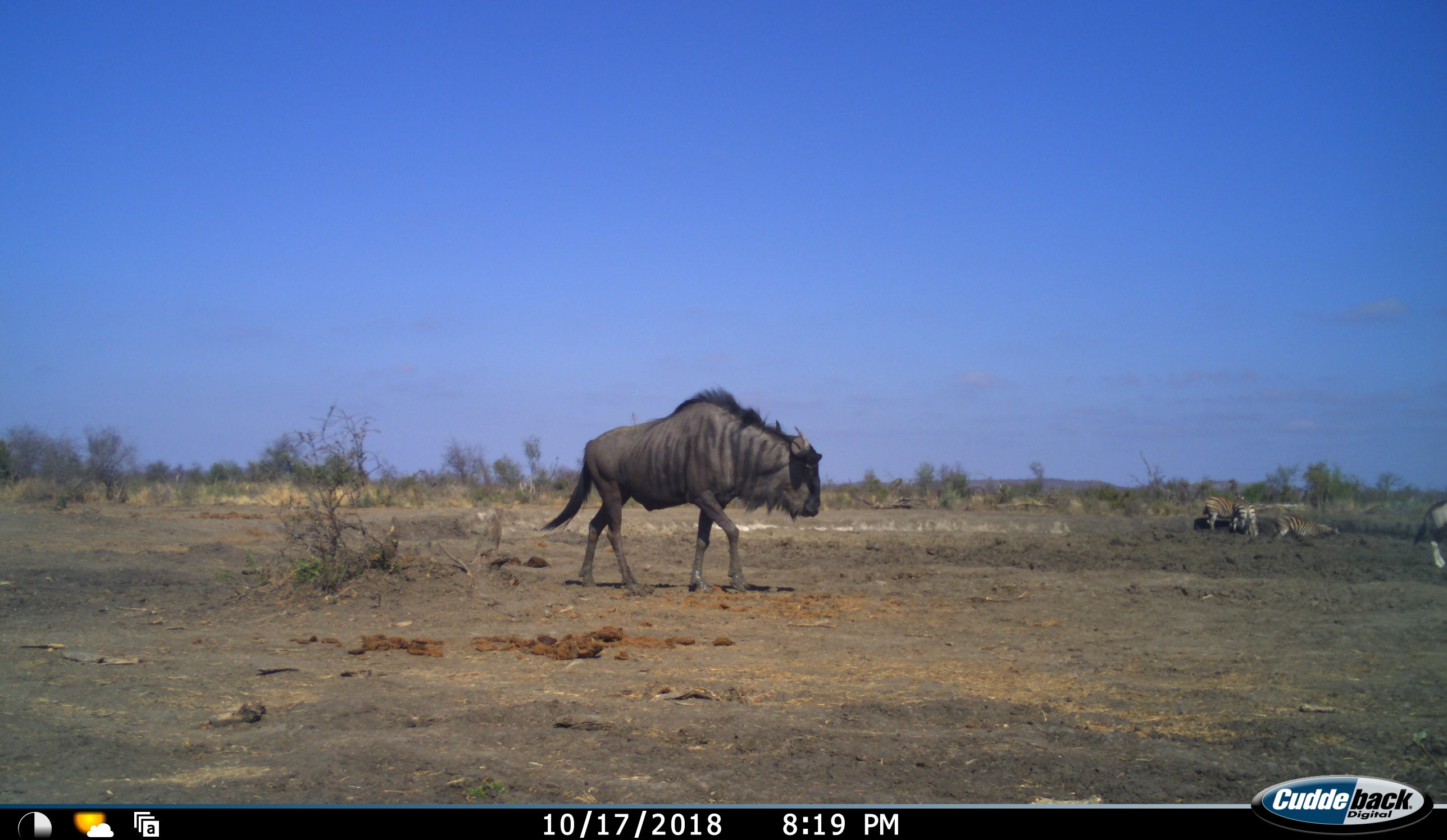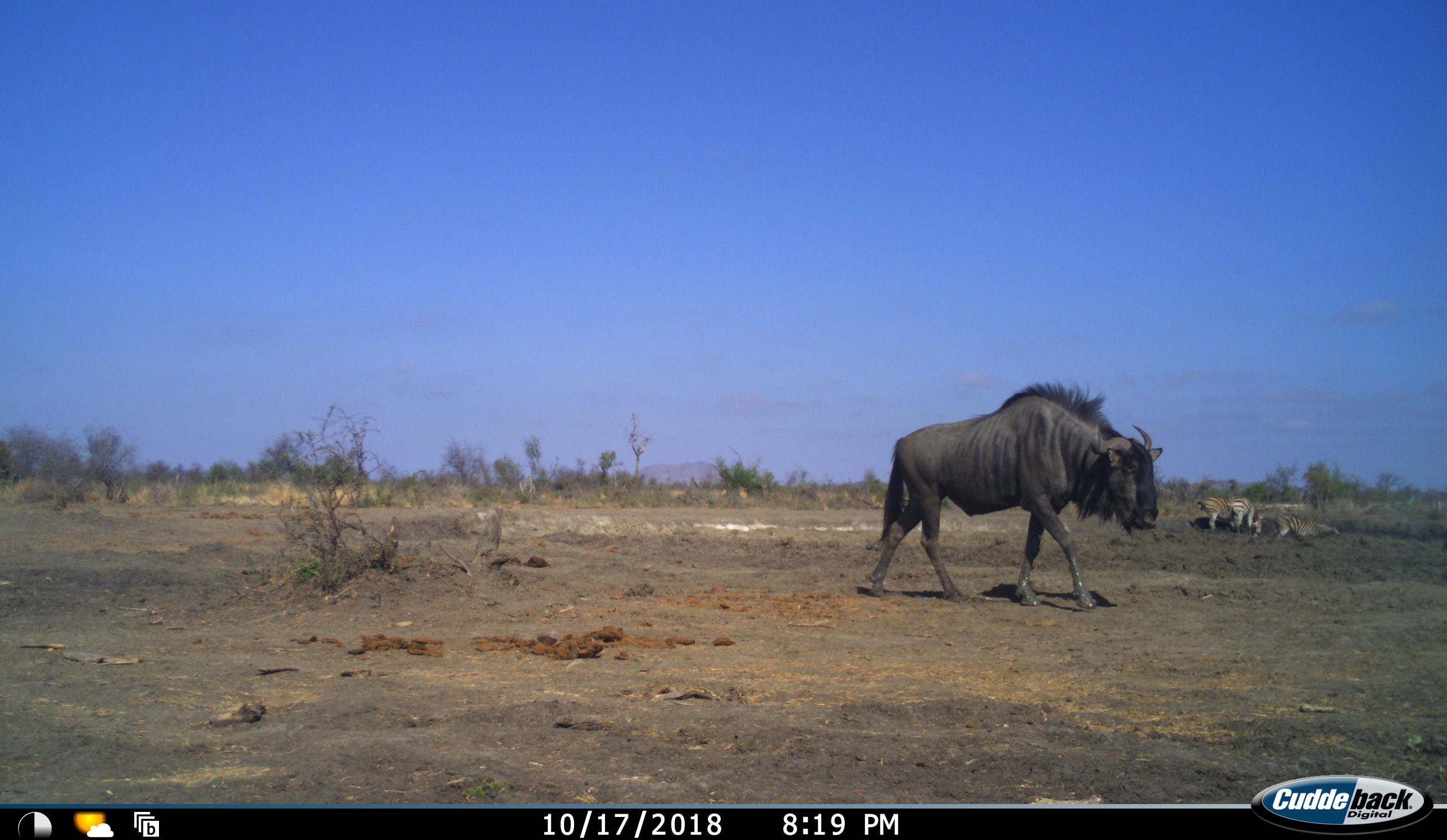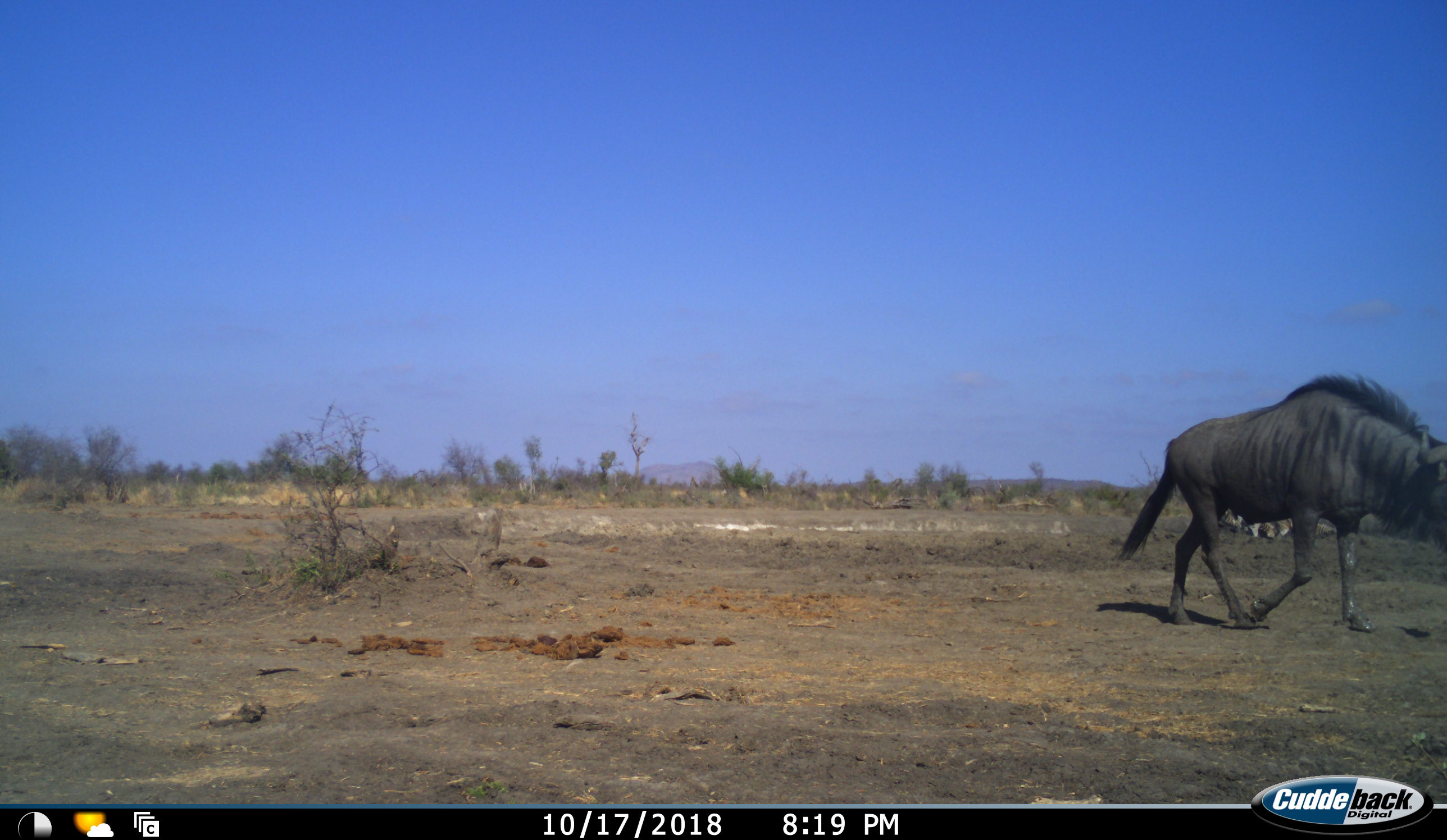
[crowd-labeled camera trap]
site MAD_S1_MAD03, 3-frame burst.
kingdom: Animalia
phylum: Chordata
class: Mammalia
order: Artiodactyla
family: Bovidae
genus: Connochaetes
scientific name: Connochaetes taurinus taurinus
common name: blue wildebeest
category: wildebeestblue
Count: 1.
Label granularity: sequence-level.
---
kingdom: Animalia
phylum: Chordata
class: Mammalia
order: Perissodactyla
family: Equidae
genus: Equus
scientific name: Equus quagga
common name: plains zebra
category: zebraplains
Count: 3.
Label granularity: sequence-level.